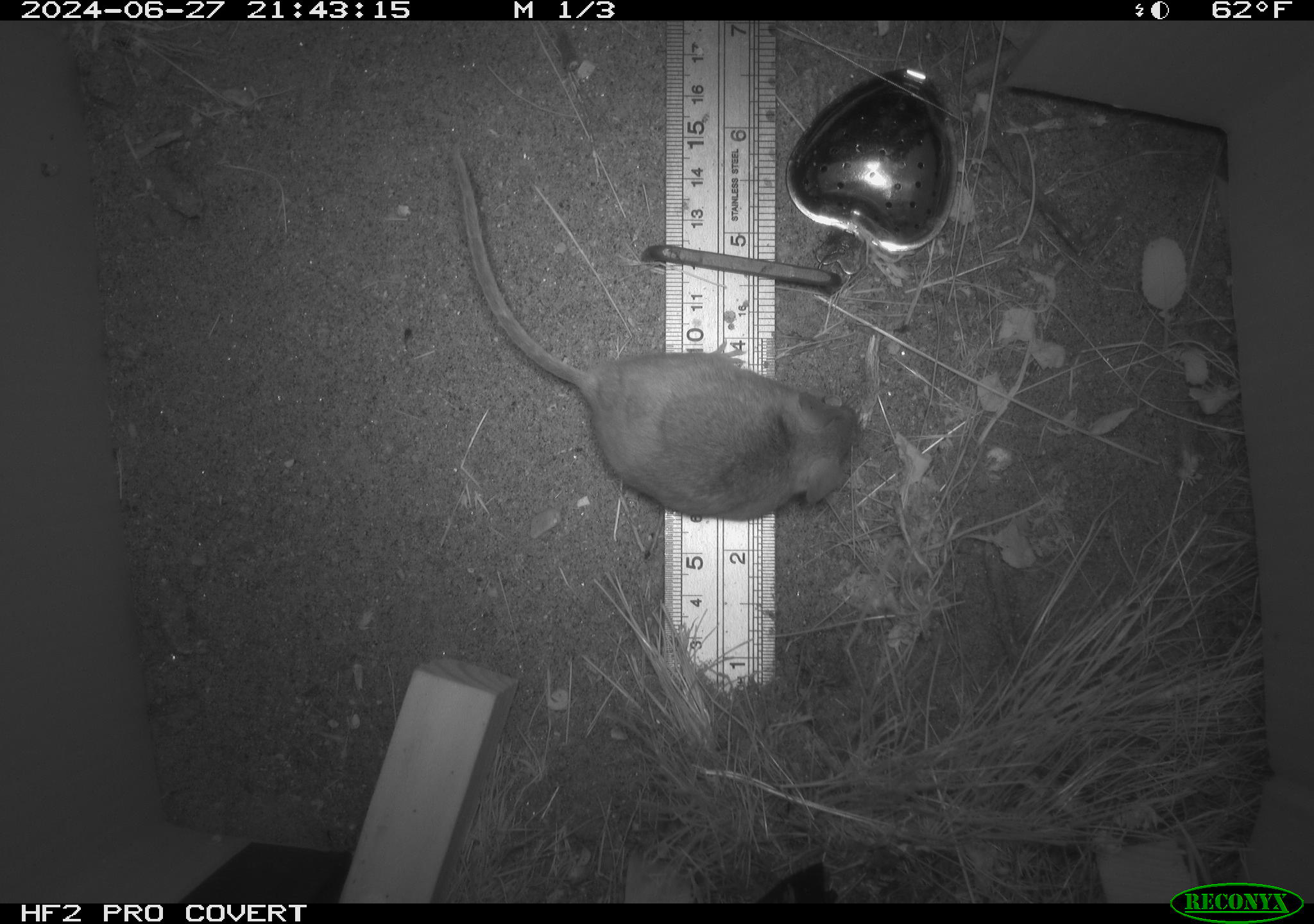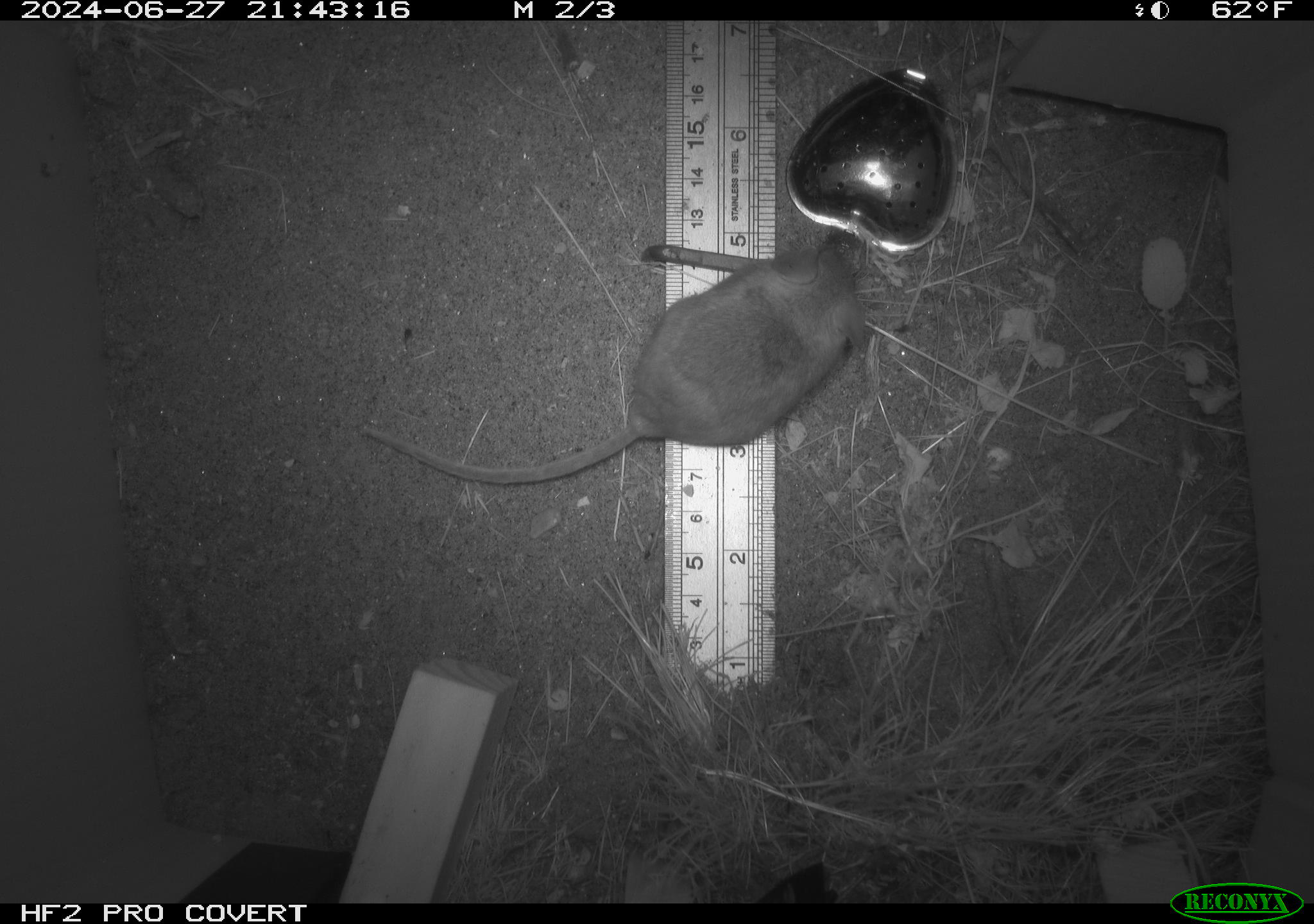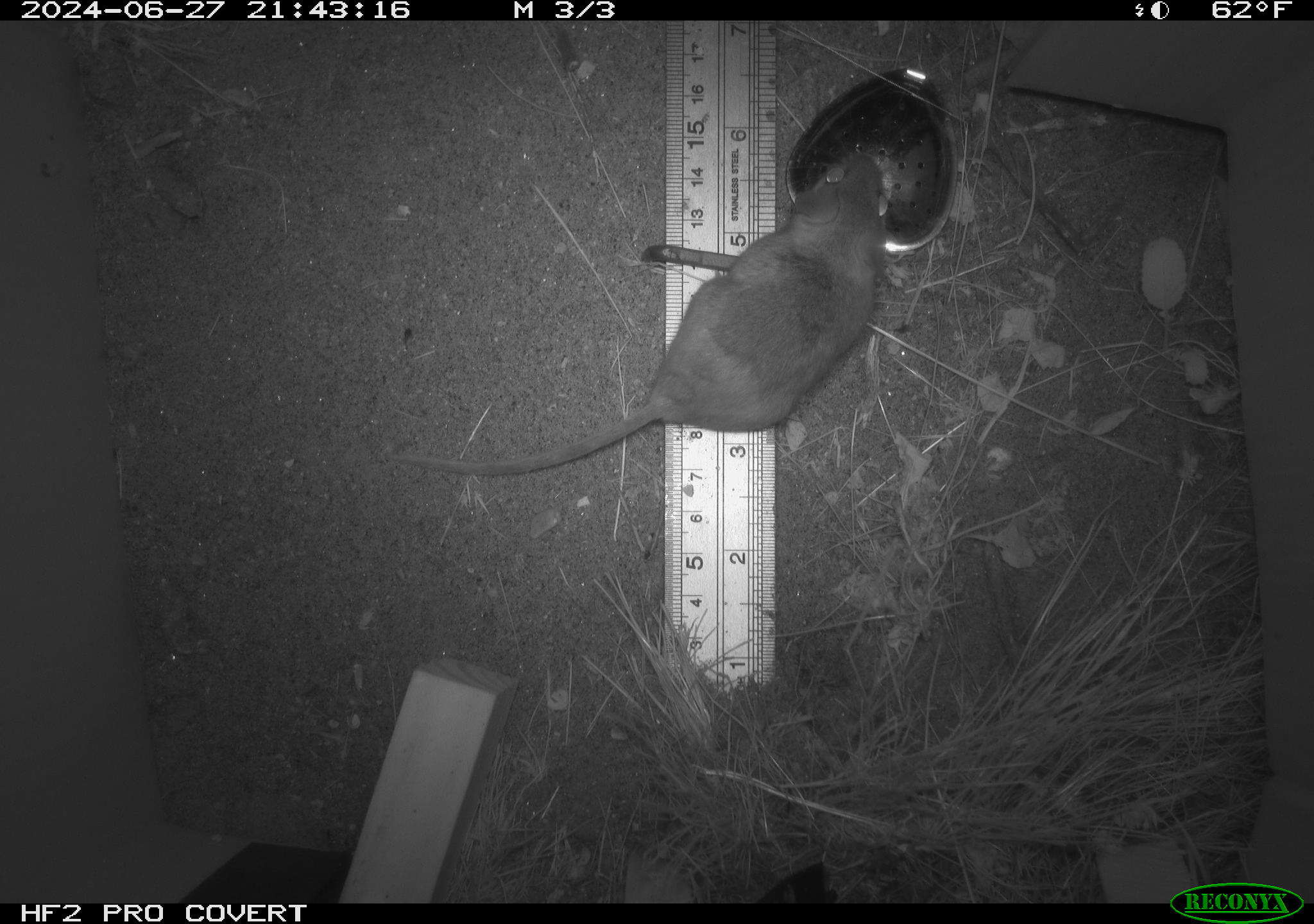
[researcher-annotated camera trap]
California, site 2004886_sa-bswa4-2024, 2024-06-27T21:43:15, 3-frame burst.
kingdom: Animalia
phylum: Chordata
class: Mammalia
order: Rodentia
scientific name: Rodentia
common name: rodent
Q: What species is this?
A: Rodent (Rodentia).